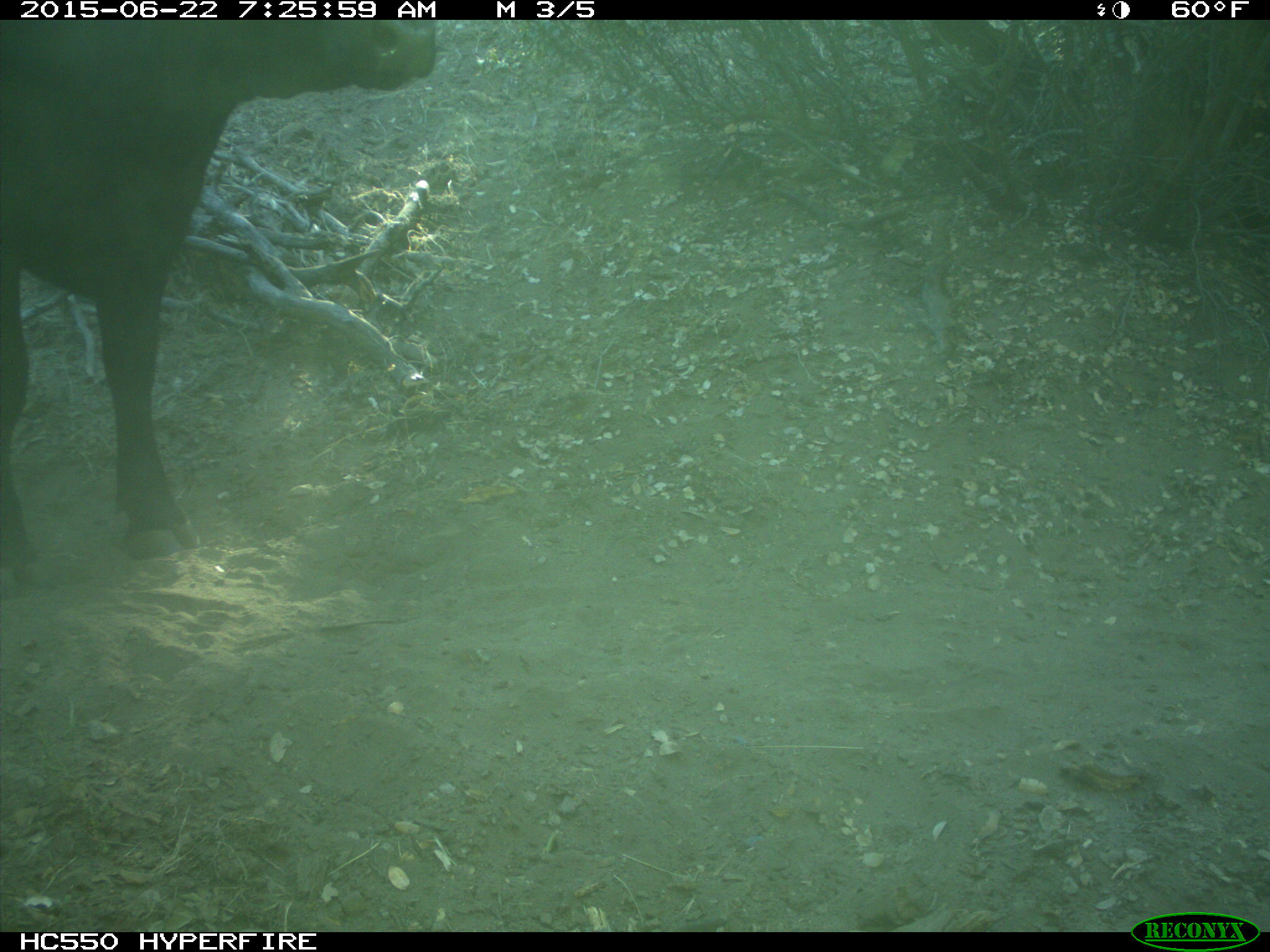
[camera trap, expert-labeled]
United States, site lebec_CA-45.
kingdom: Animalia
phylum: Chordata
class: Mammalia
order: Artiodactyla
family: Bovidae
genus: Bos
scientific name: Bos taurus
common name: domestic cow